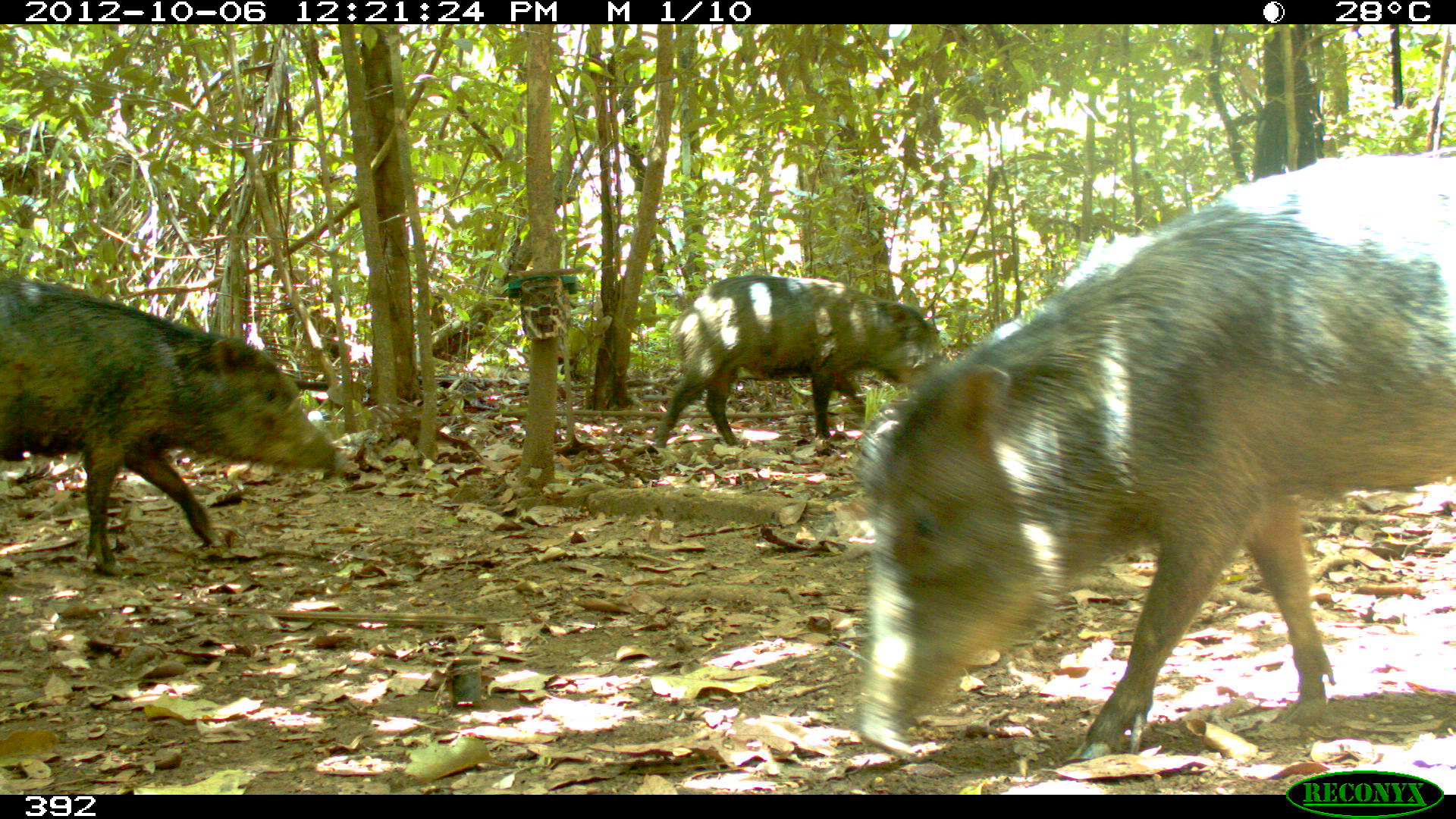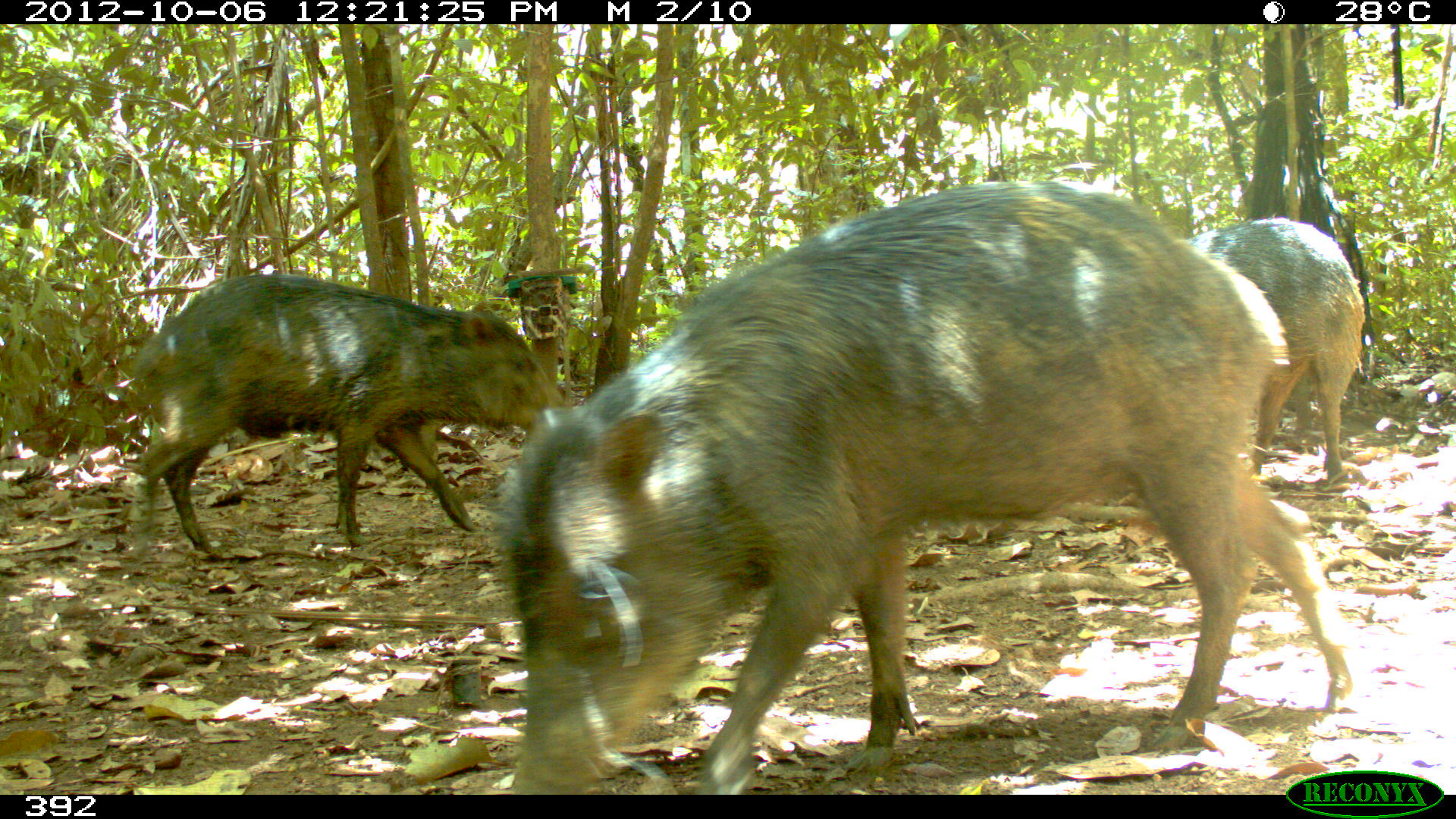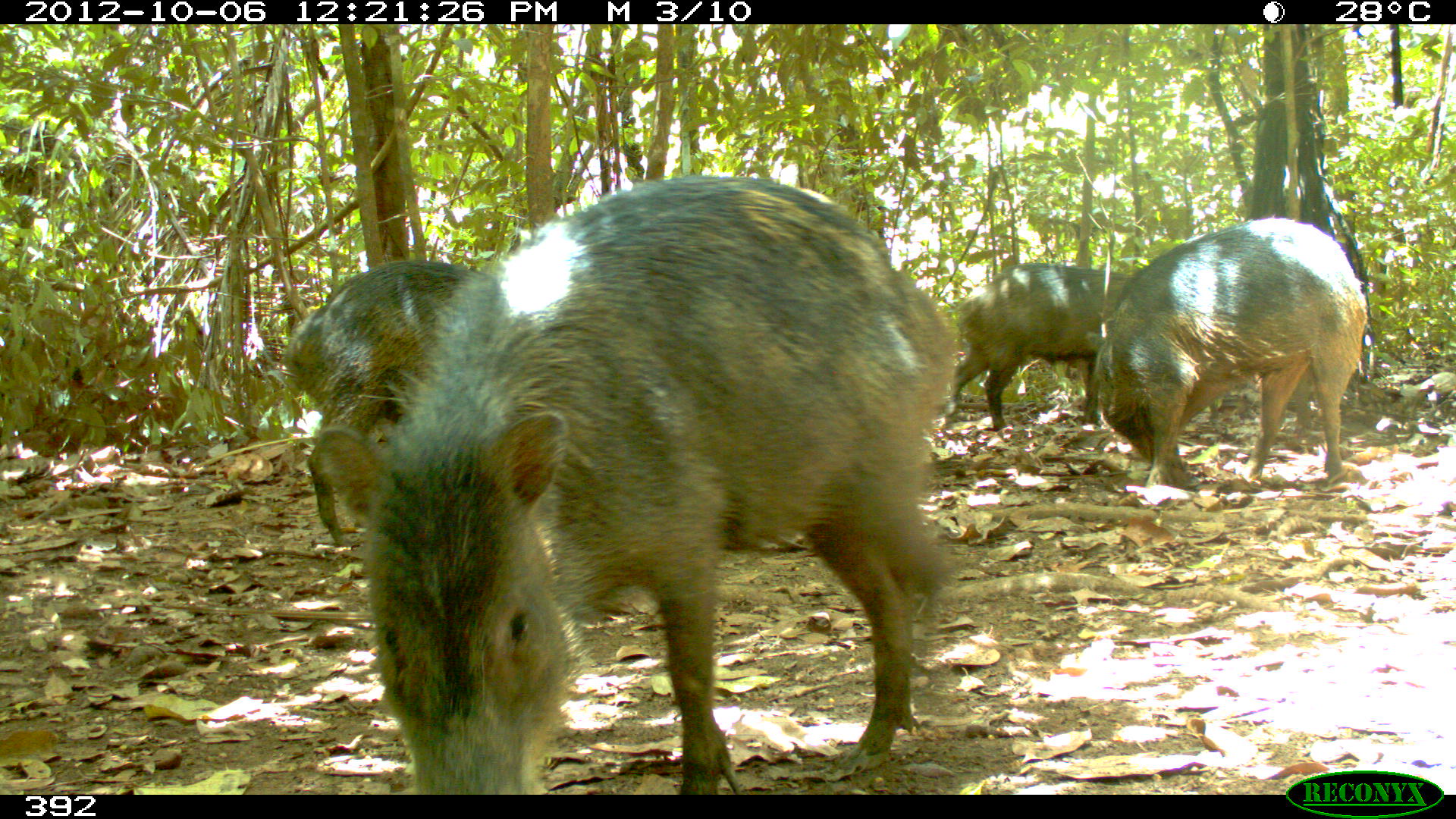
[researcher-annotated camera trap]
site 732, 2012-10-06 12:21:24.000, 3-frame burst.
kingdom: Animalia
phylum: Chordata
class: Mammalia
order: Artiodactyla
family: Tayassuidae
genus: Tayassu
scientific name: Tayassu pecari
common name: white-lipped peccary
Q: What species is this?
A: Tayassu pecari (white-lipped peccary).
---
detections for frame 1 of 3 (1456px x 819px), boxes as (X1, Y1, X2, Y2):
tayassu pecari: (851, 153, 1456, 759); (0, 271, 348, 574); (649, 274, 949, 447)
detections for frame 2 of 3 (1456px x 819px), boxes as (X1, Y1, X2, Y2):
tayassu pecari: (493, 180, 1358, 795); (121, 272, 572, 558); (1179, 219, 1365, 481)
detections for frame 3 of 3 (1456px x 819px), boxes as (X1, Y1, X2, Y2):
tayassu pecari: (305, 176, 953, 795); (1086, 217, 1372, 487); (276, 259, 502, 542); (949, 261, 1160, 434)